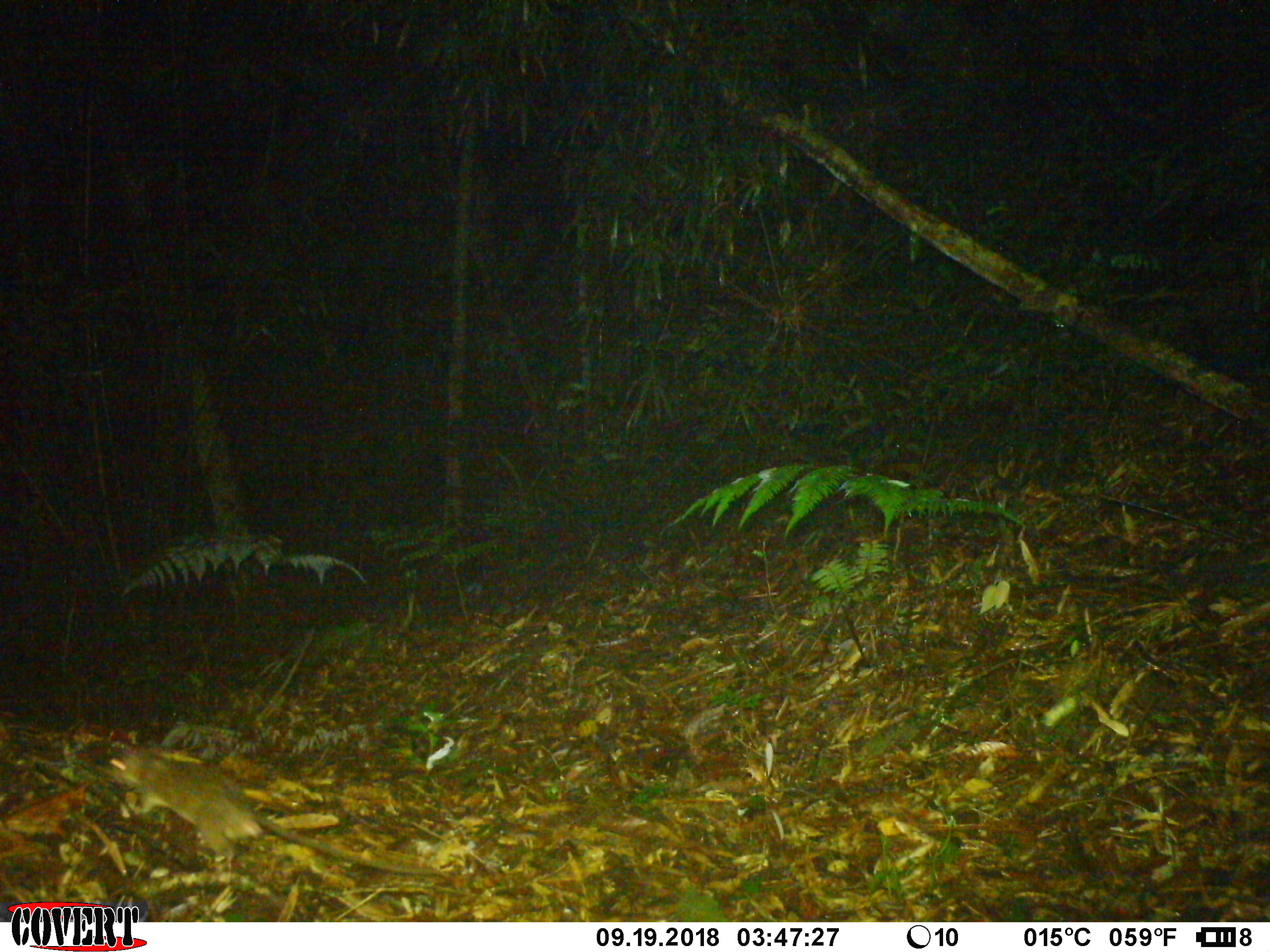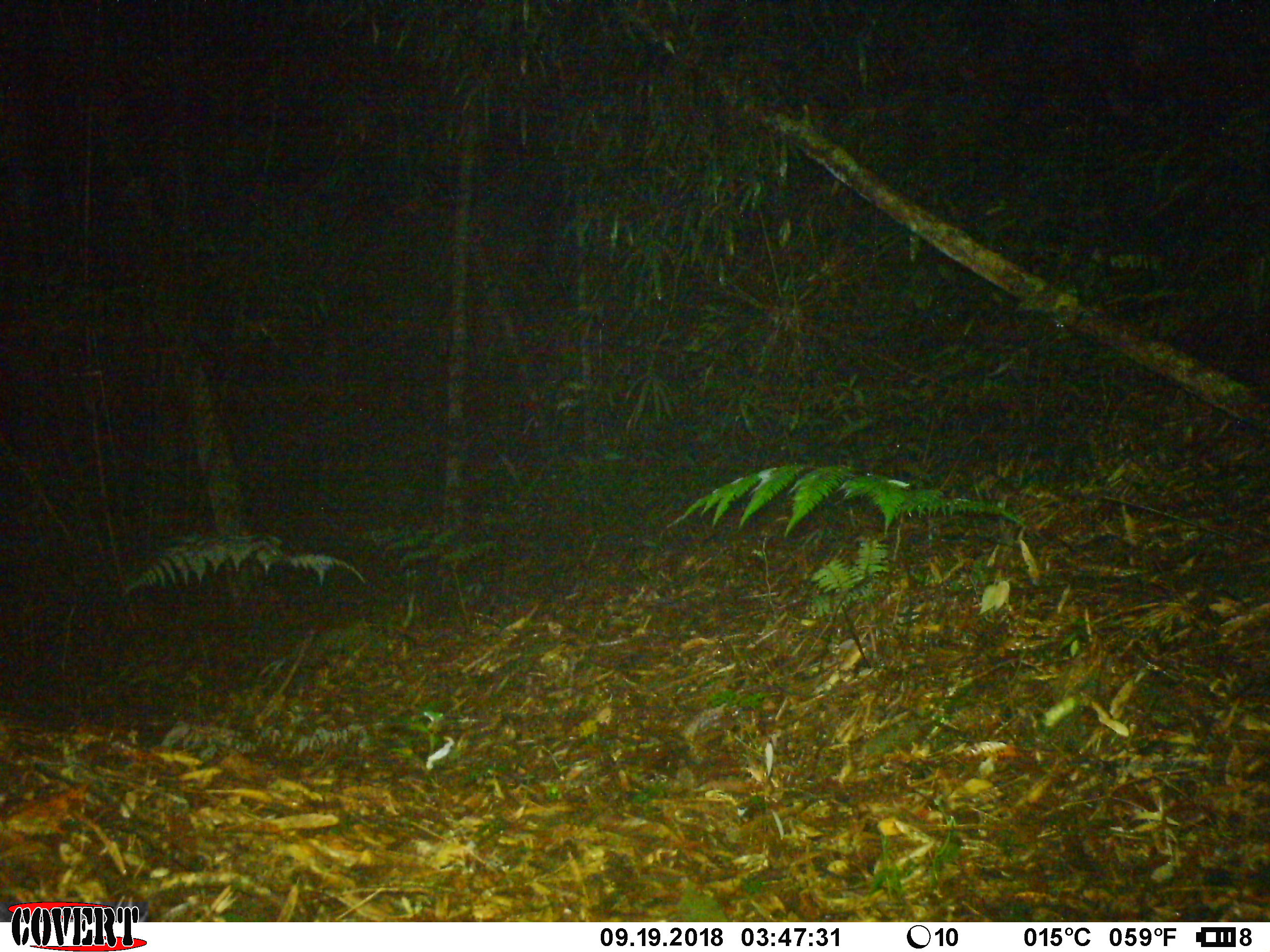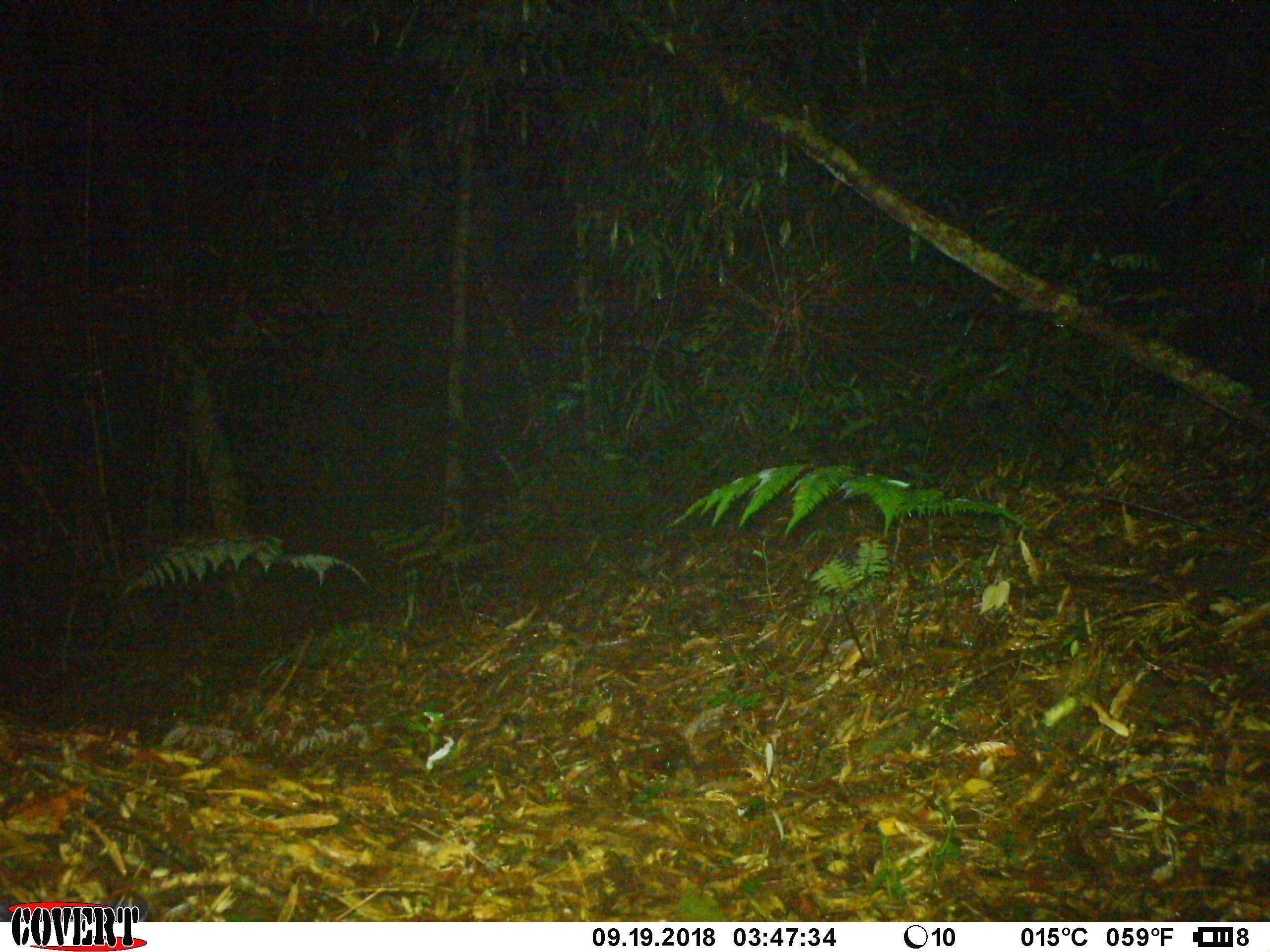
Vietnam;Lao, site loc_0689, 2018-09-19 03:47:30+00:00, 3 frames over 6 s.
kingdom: Animalia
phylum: Chordata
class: Mammalia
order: Rodentia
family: Muridae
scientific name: Muridae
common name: old-world mice and rats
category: unidentified murid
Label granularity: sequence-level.